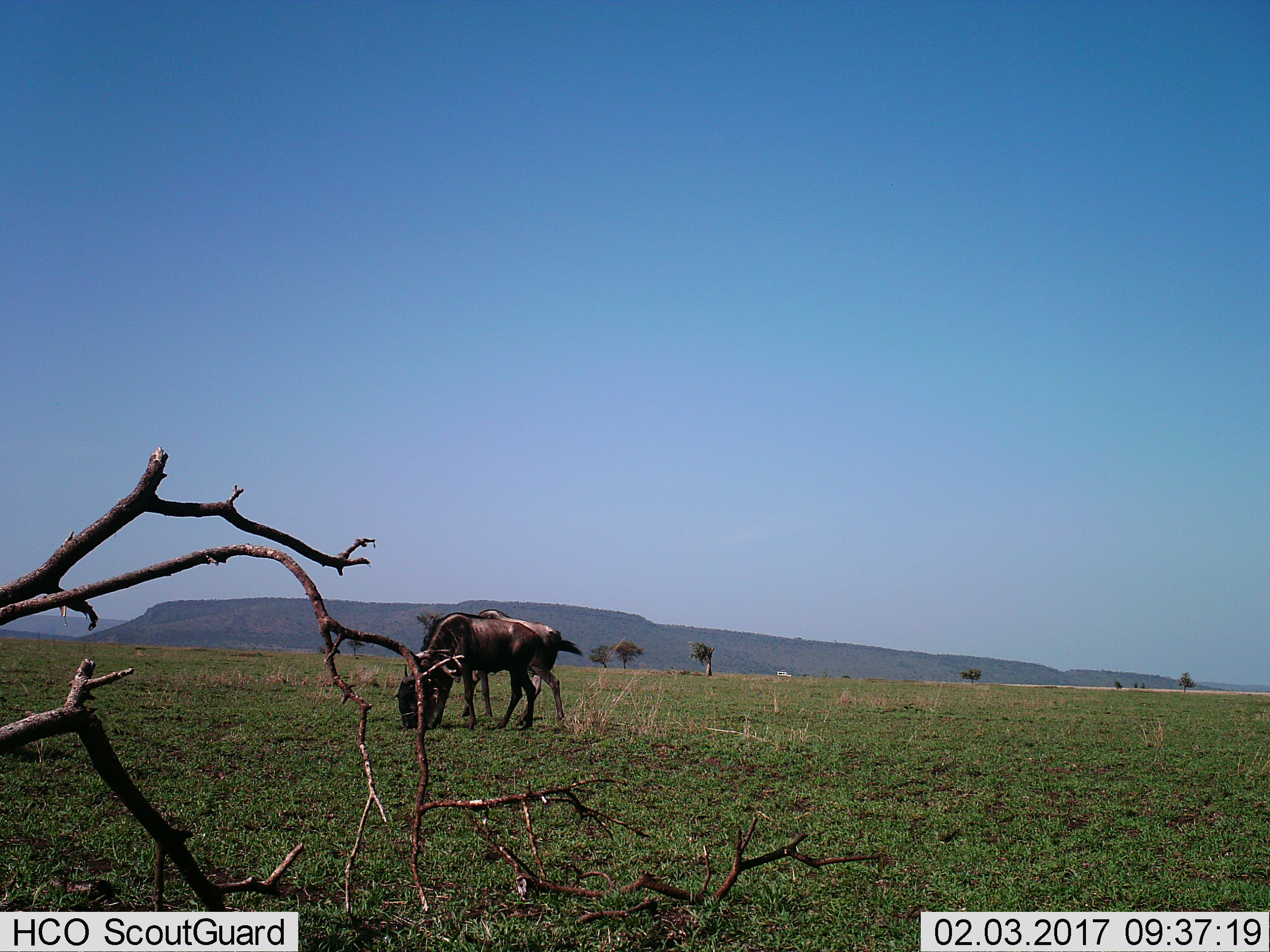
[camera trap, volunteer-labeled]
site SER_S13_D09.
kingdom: Animalia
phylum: Chordata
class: Mammalia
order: Artiodactyla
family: Bovidae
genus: Connochaetes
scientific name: Connochaetes taurinus taurinus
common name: blue wildebeest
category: wildebeestblue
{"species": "wildebeestblue (blue wildebeest) (Connochaetes taurinus taurinus)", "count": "2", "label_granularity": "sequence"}